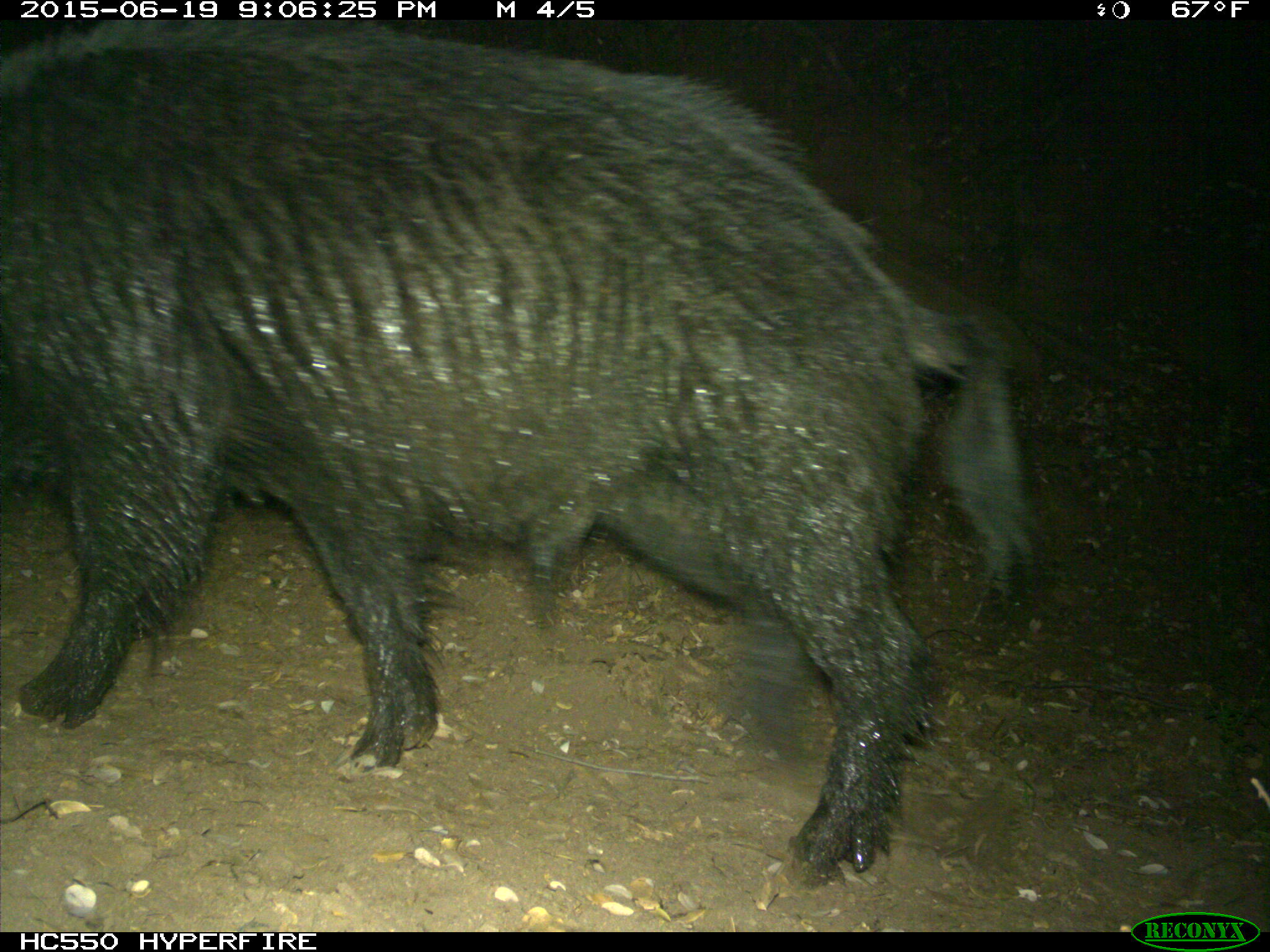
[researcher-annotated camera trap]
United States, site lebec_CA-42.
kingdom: Animalia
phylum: Chordata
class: Mammalia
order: Artiodactyla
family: Suidae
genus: Sus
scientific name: Sus scrofa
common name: wild boar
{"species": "Sus scrofa (wild boar)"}